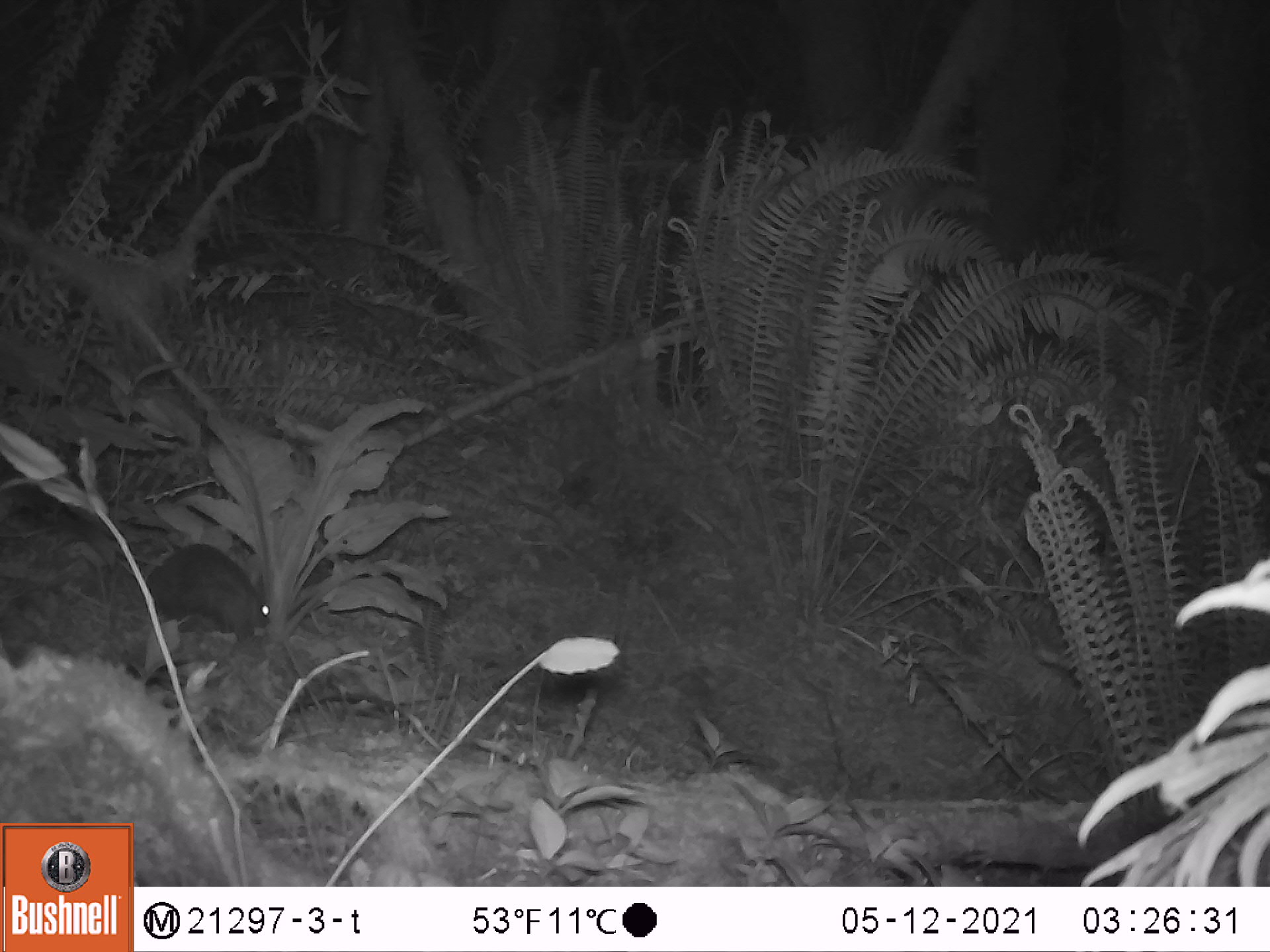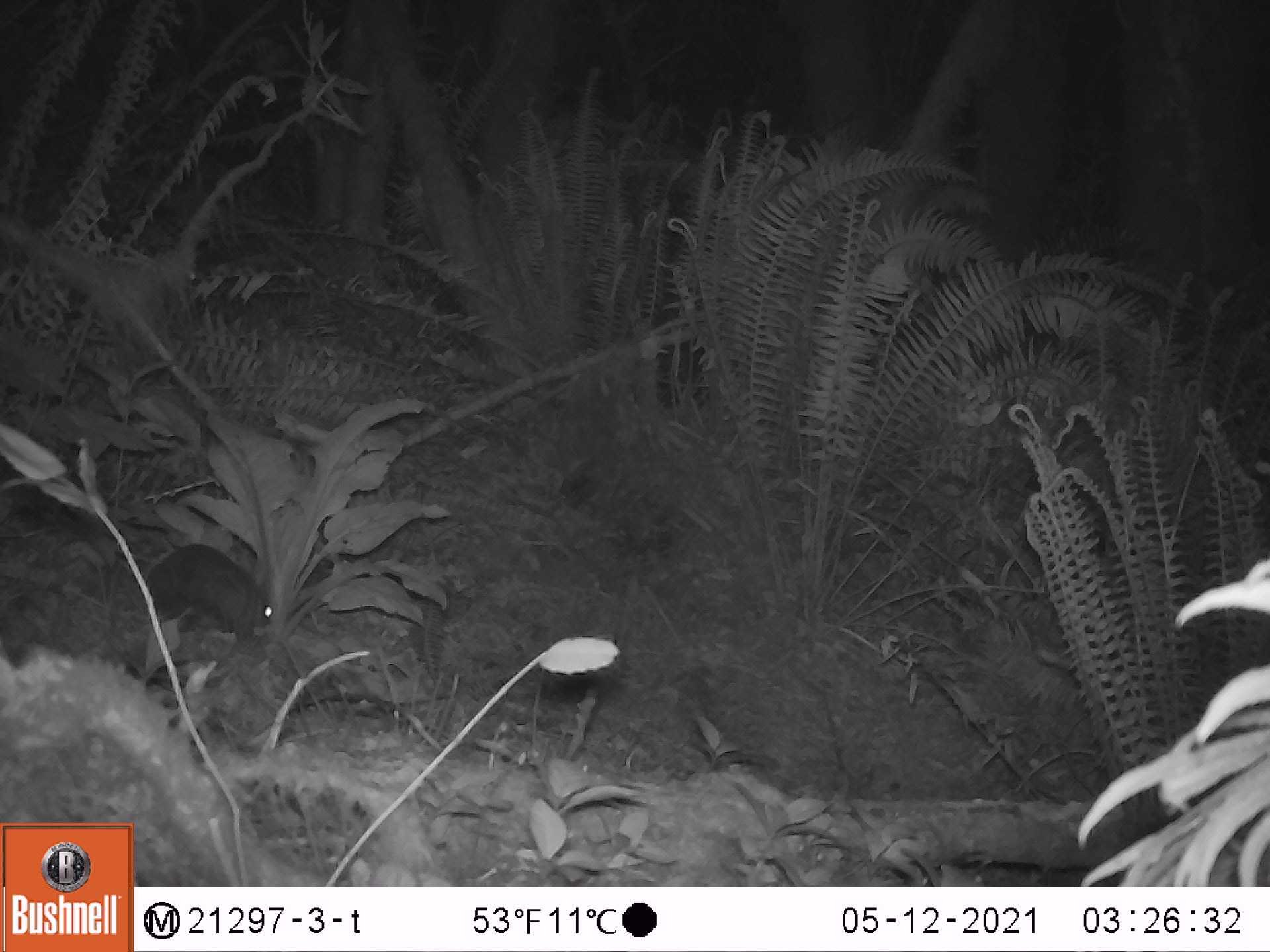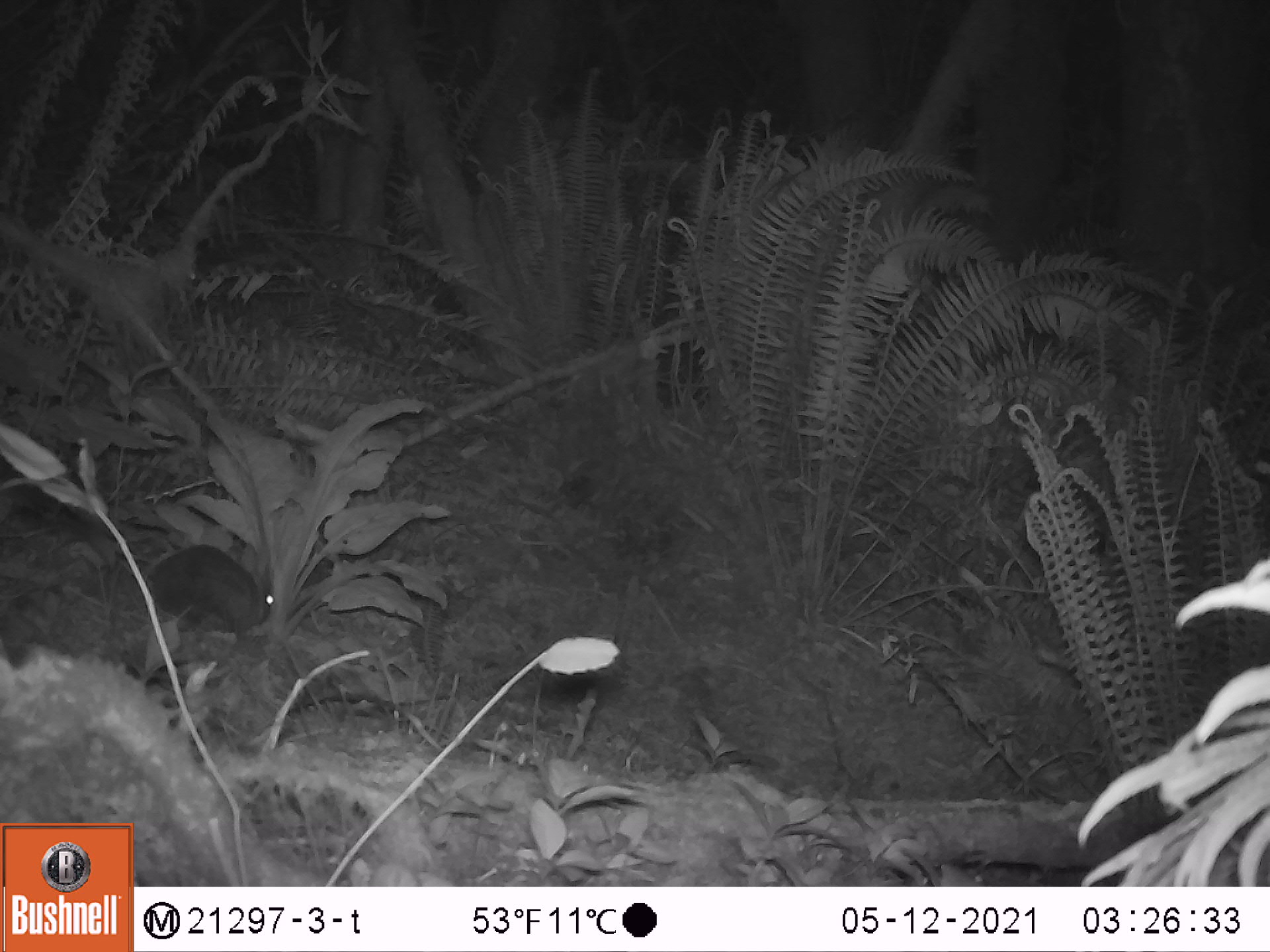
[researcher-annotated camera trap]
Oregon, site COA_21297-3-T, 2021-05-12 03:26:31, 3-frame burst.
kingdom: Animalia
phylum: Chordata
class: Mammalia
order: Lagomorpha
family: Leporidae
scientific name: Leporidae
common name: hares and rabbits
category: leporidae family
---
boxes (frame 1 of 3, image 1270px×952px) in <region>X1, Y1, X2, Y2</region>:
leporidae family: <region>139, 545, 278, 653</region>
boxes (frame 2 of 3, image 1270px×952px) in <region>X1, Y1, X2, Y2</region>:
leporidae family: <region>136, 536, 280, 658</region>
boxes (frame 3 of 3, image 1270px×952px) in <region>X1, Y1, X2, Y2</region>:
leporidae family: <region>135, 536, 276, 656</region>